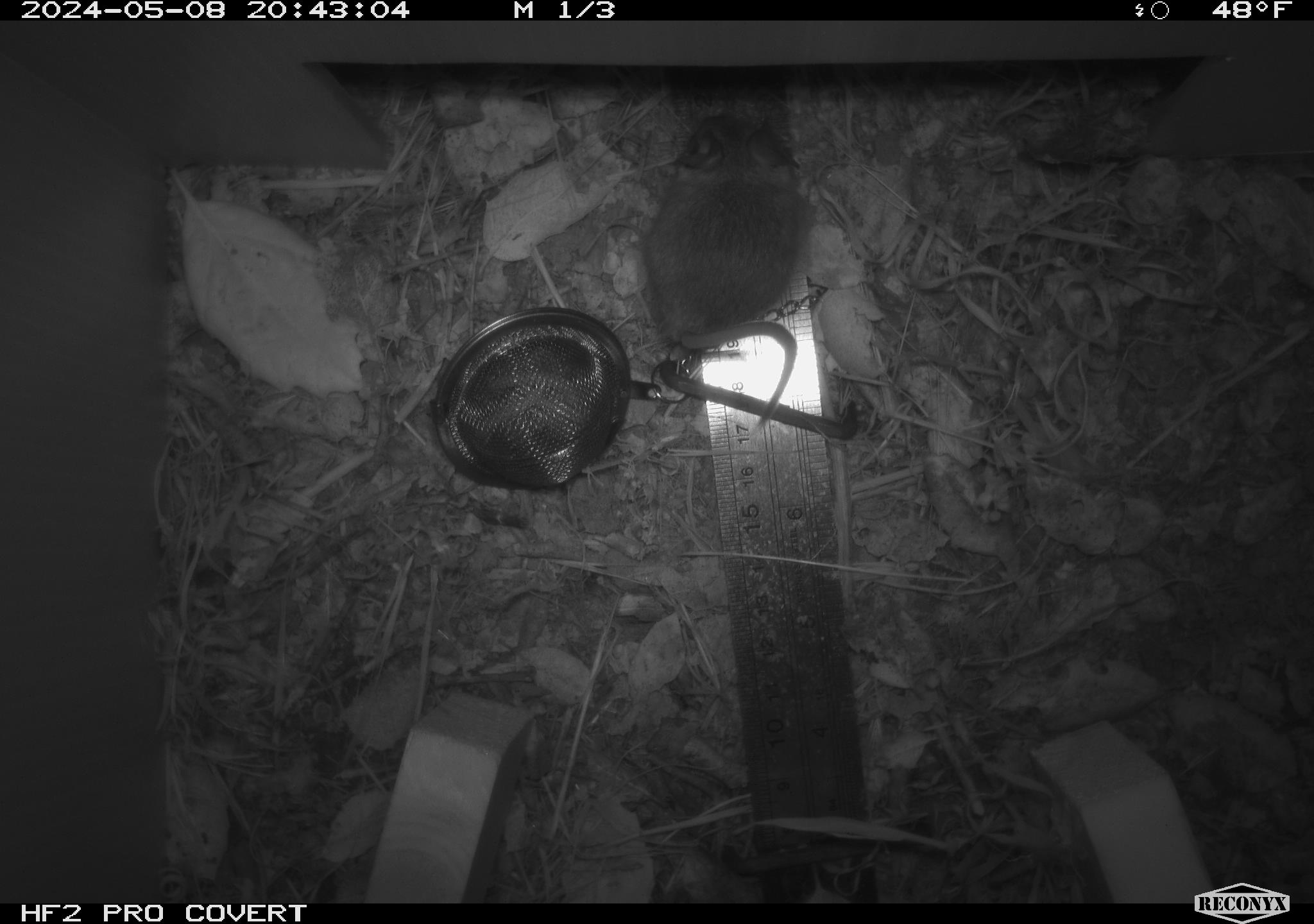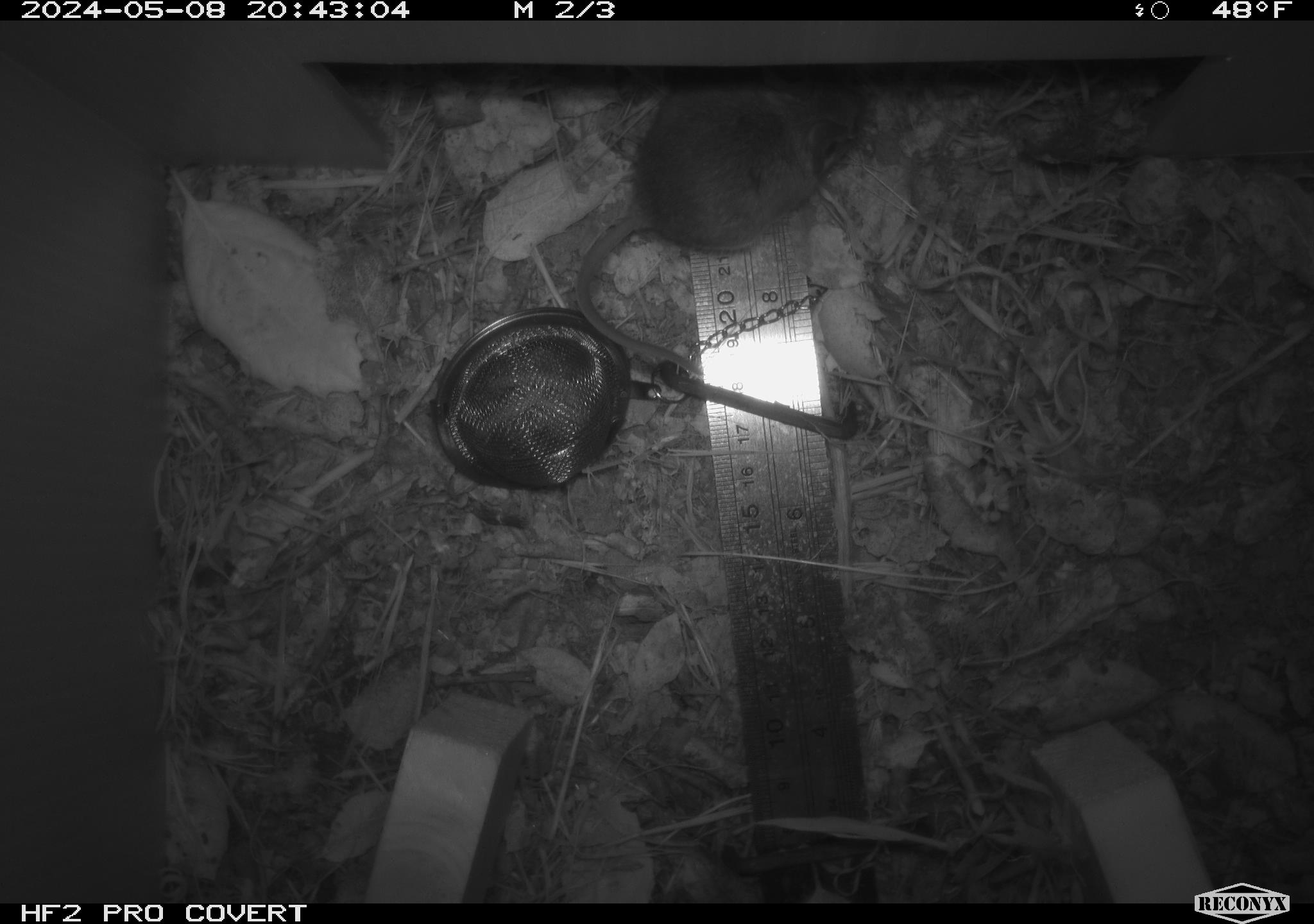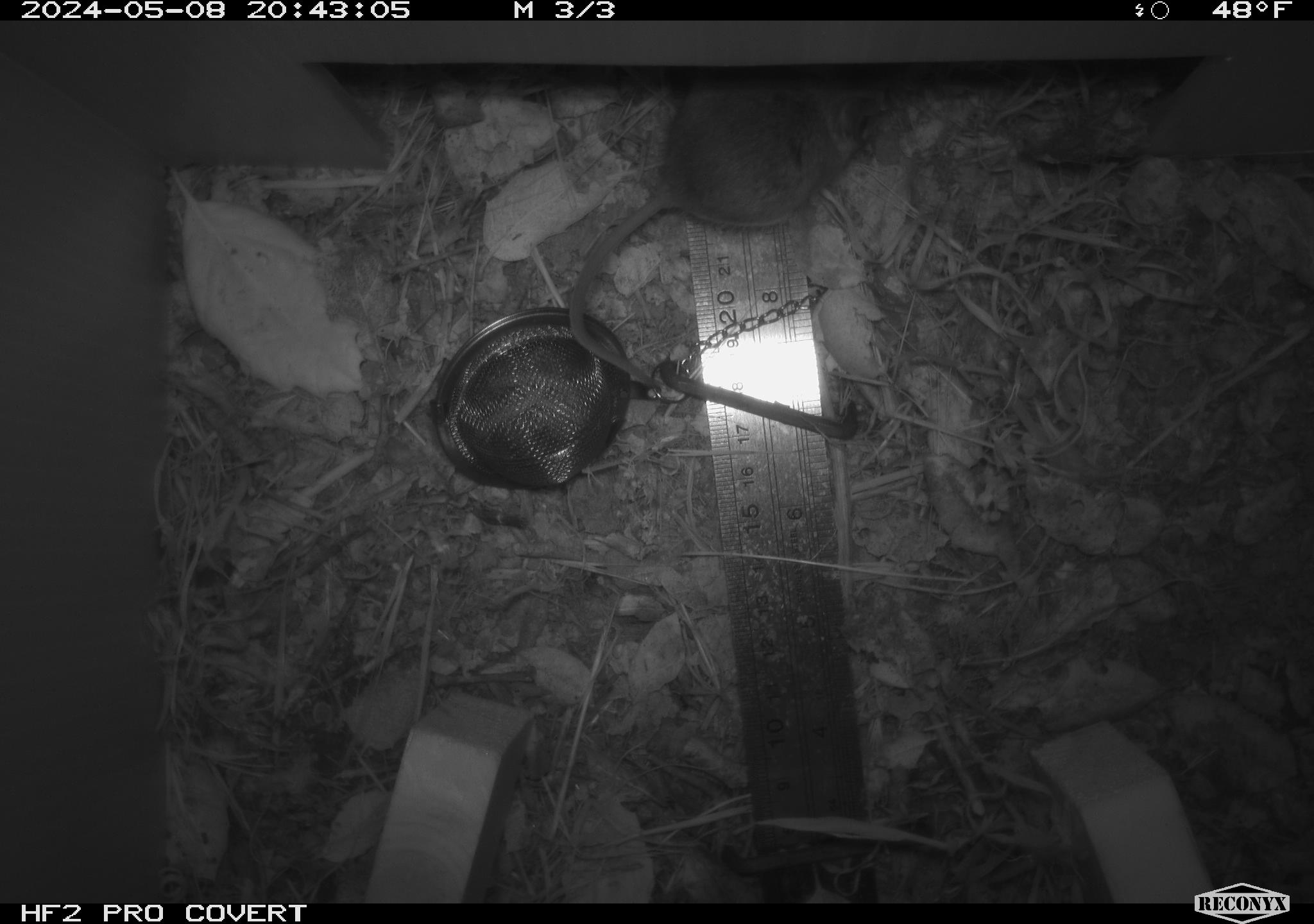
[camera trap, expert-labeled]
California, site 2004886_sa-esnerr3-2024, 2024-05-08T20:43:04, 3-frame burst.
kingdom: Animalia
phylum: Chordata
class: Mammalia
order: Rodentia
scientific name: Rodentia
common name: rodent